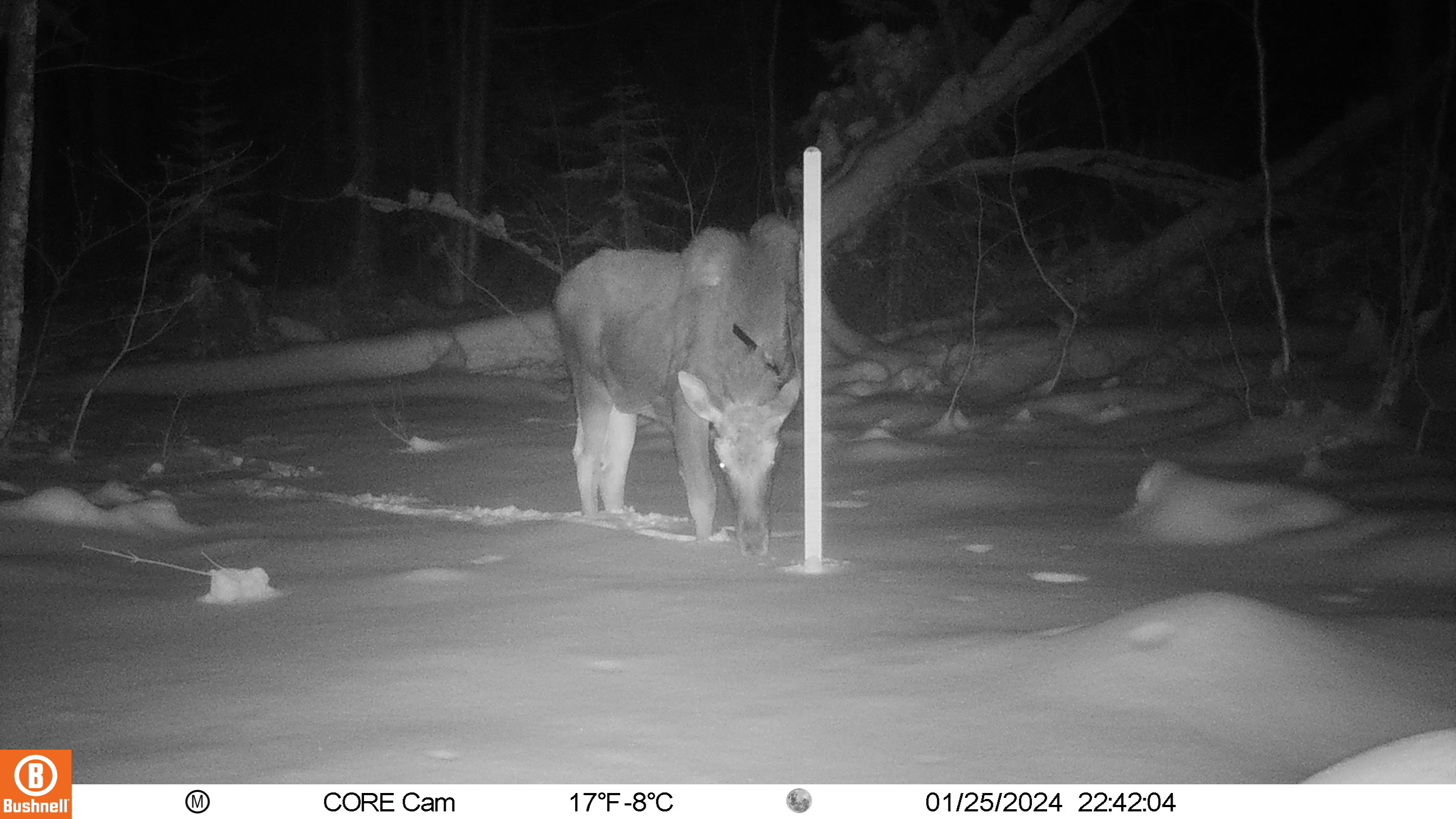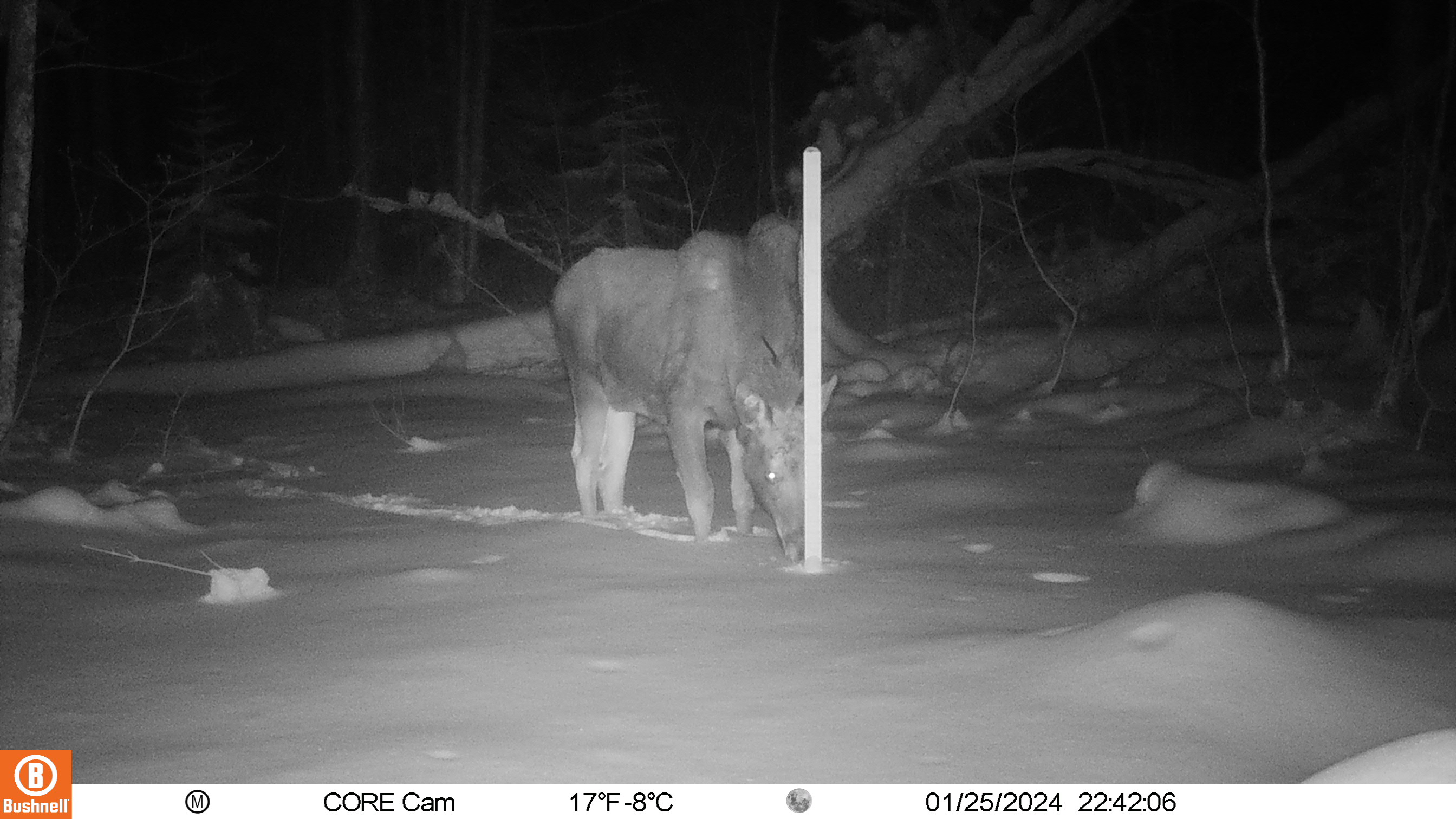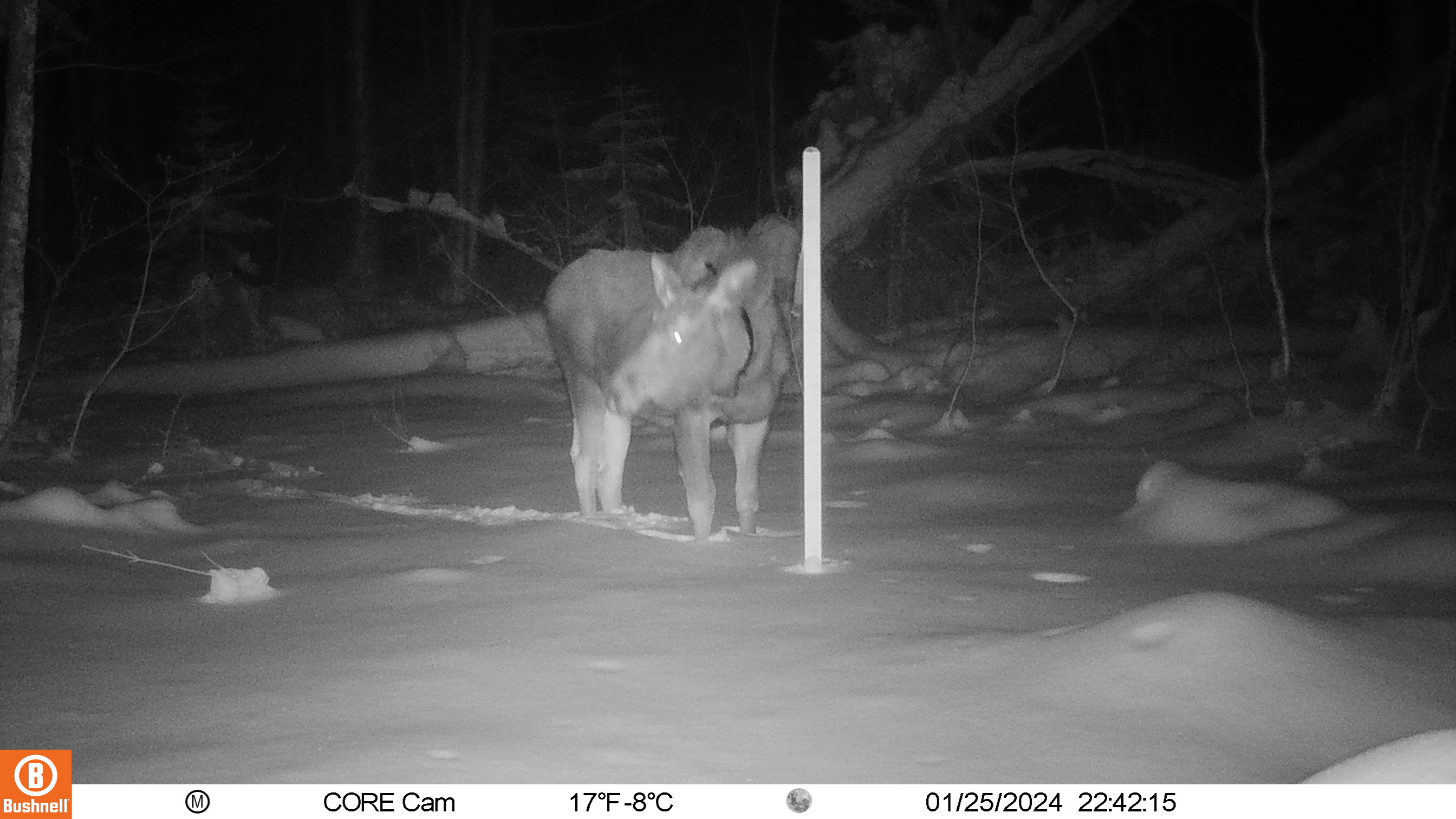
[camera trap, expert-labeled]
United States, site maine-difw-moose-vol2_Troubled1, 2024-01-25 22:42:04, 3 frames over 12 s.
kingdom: Animalia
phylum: Chordata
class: Mammalia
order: Artiodactyla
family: Cervidae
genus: Alces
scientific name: Alces alces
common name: moose